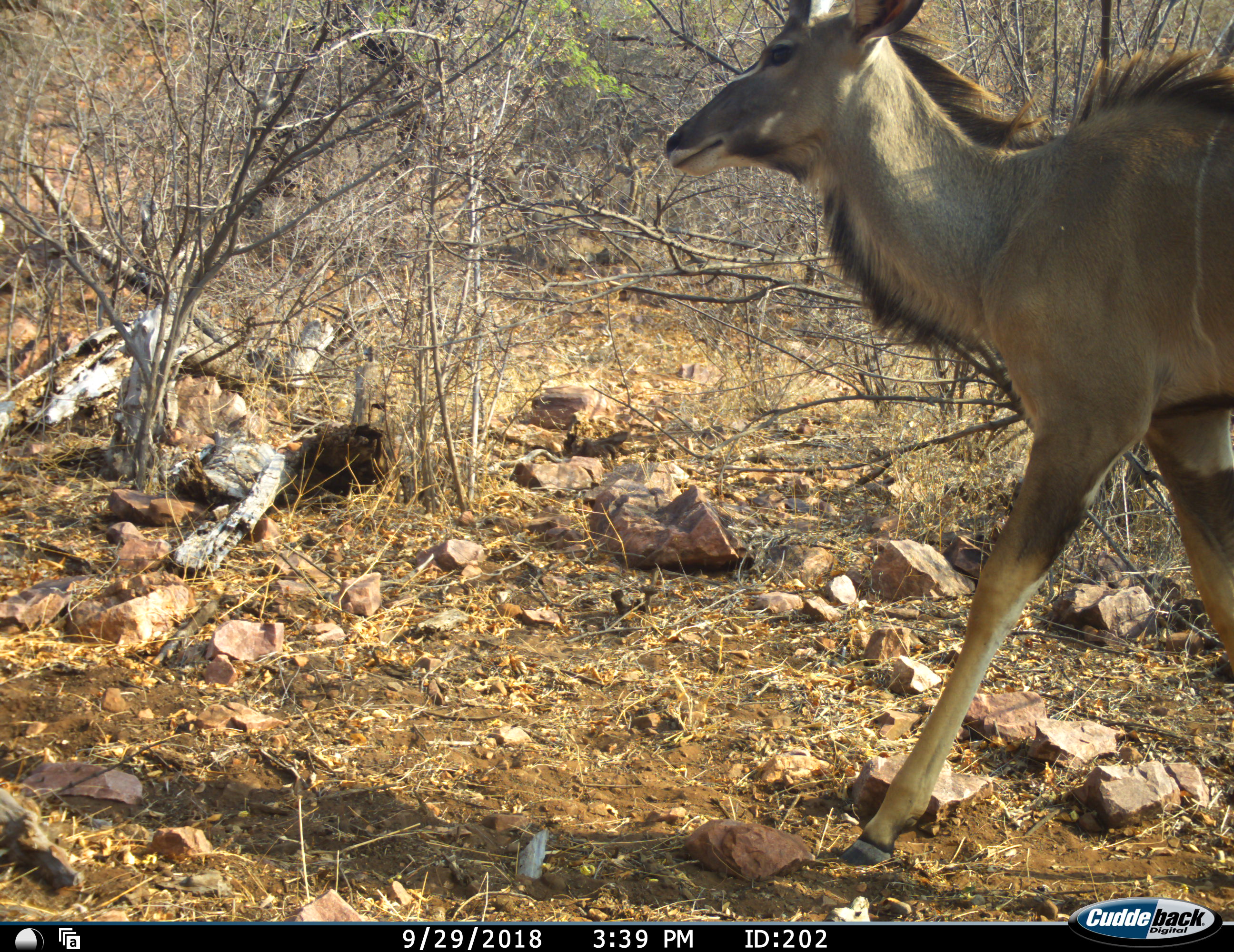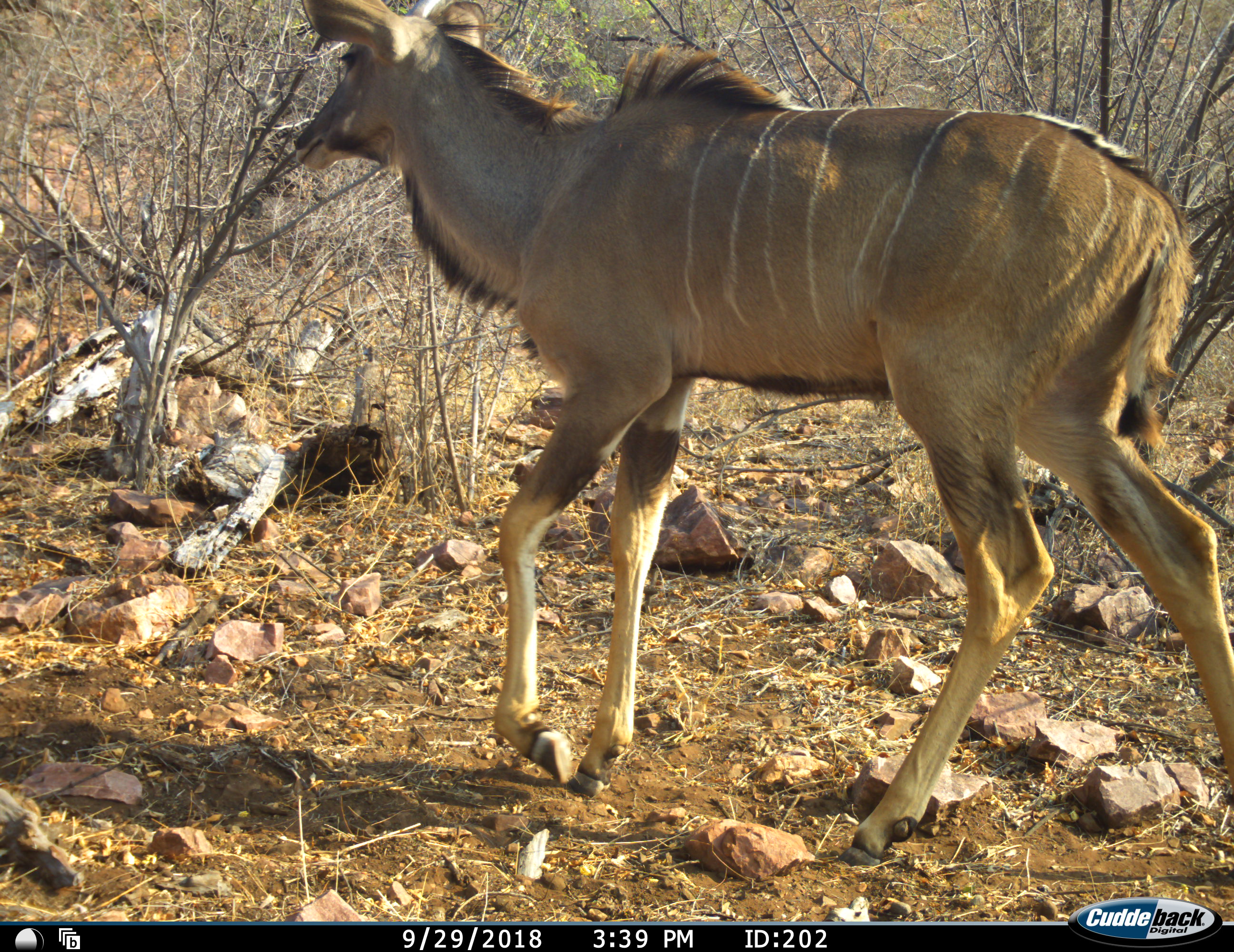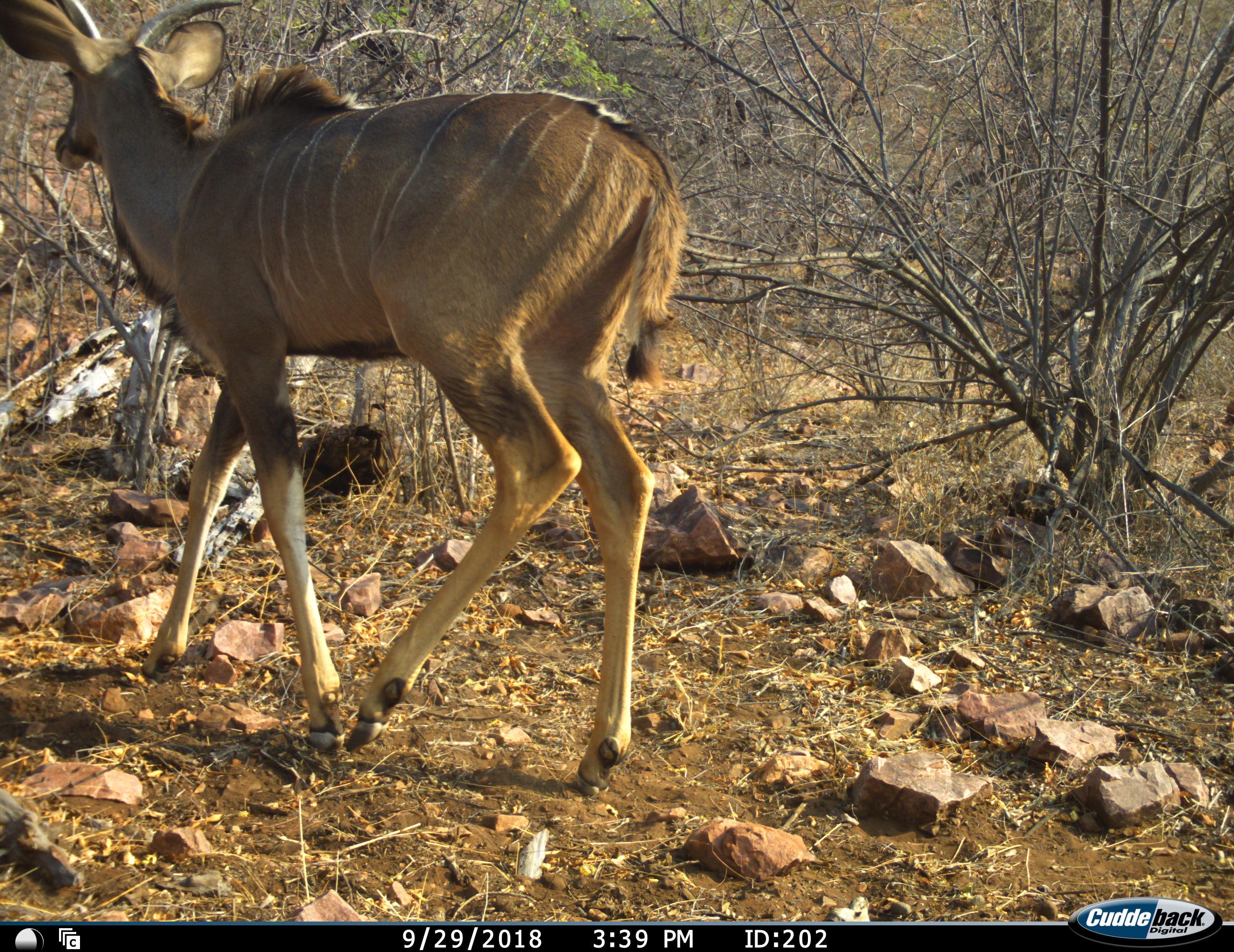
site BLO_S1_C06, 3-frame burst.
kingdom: Animalia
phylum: Chordata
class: Mammalia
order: Artiodactyla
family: Bovidae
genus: Tragelaphus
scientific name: Tragelaphus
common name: kudu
Kudu (Tragelaphus), count 1. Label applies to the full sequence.